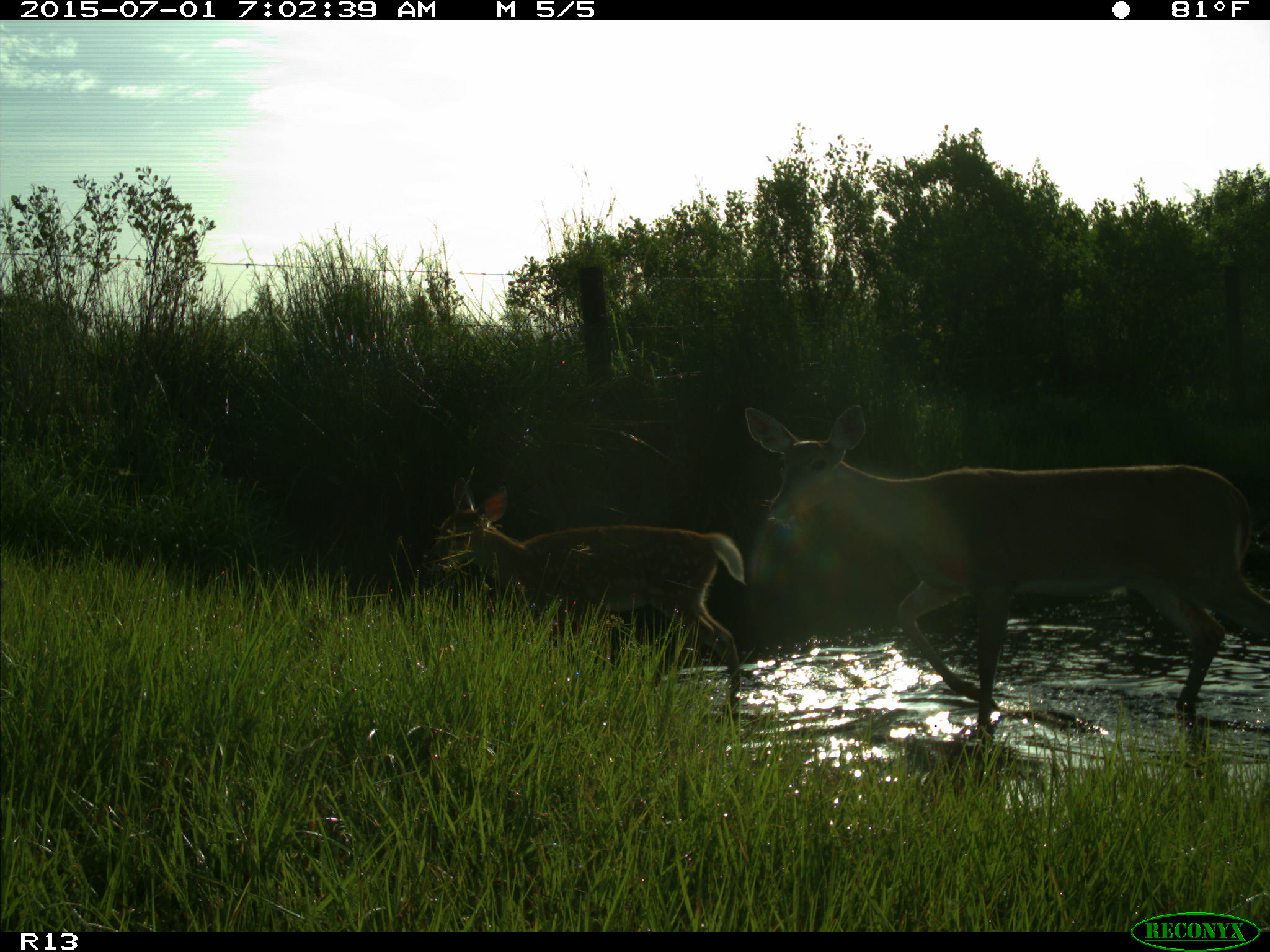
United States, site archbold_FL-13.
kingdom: Animalia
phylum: Chordata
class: Mammalia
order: Artiodactyla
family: Cervidae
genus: Odocoileus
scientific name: Odocoileus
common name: deer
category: unidentified deer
Unidentified deer (deer) (Odocoileus).